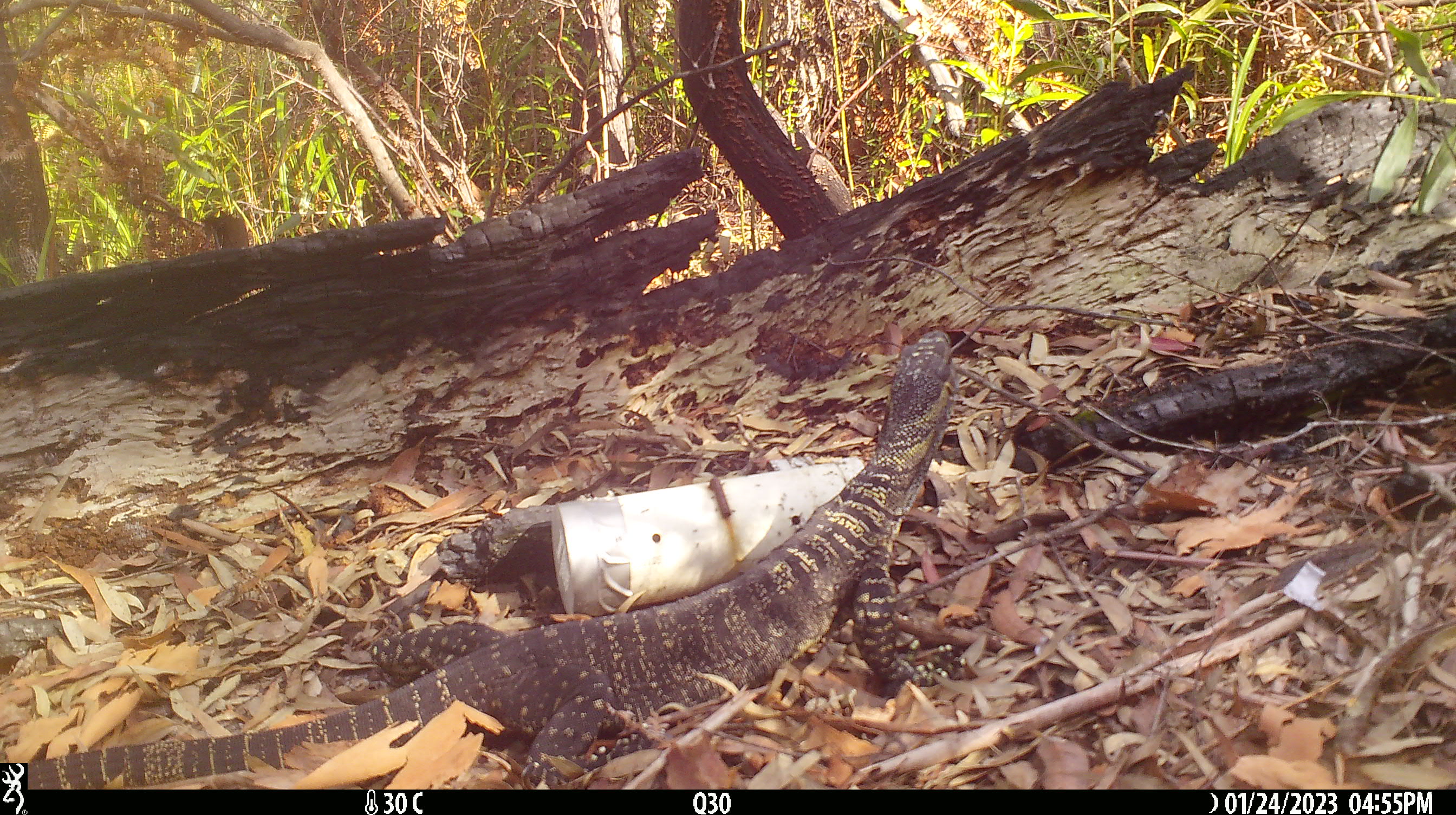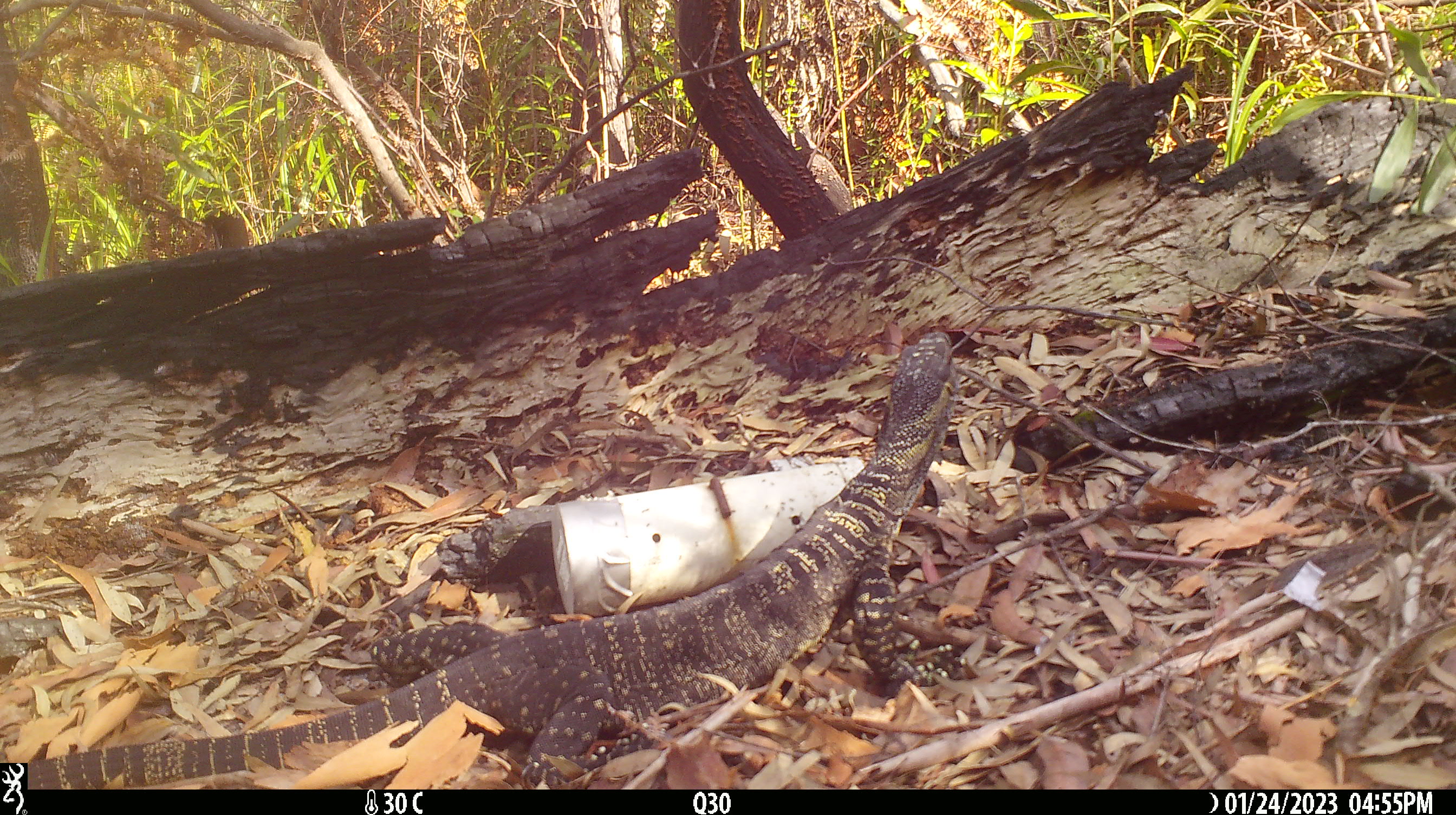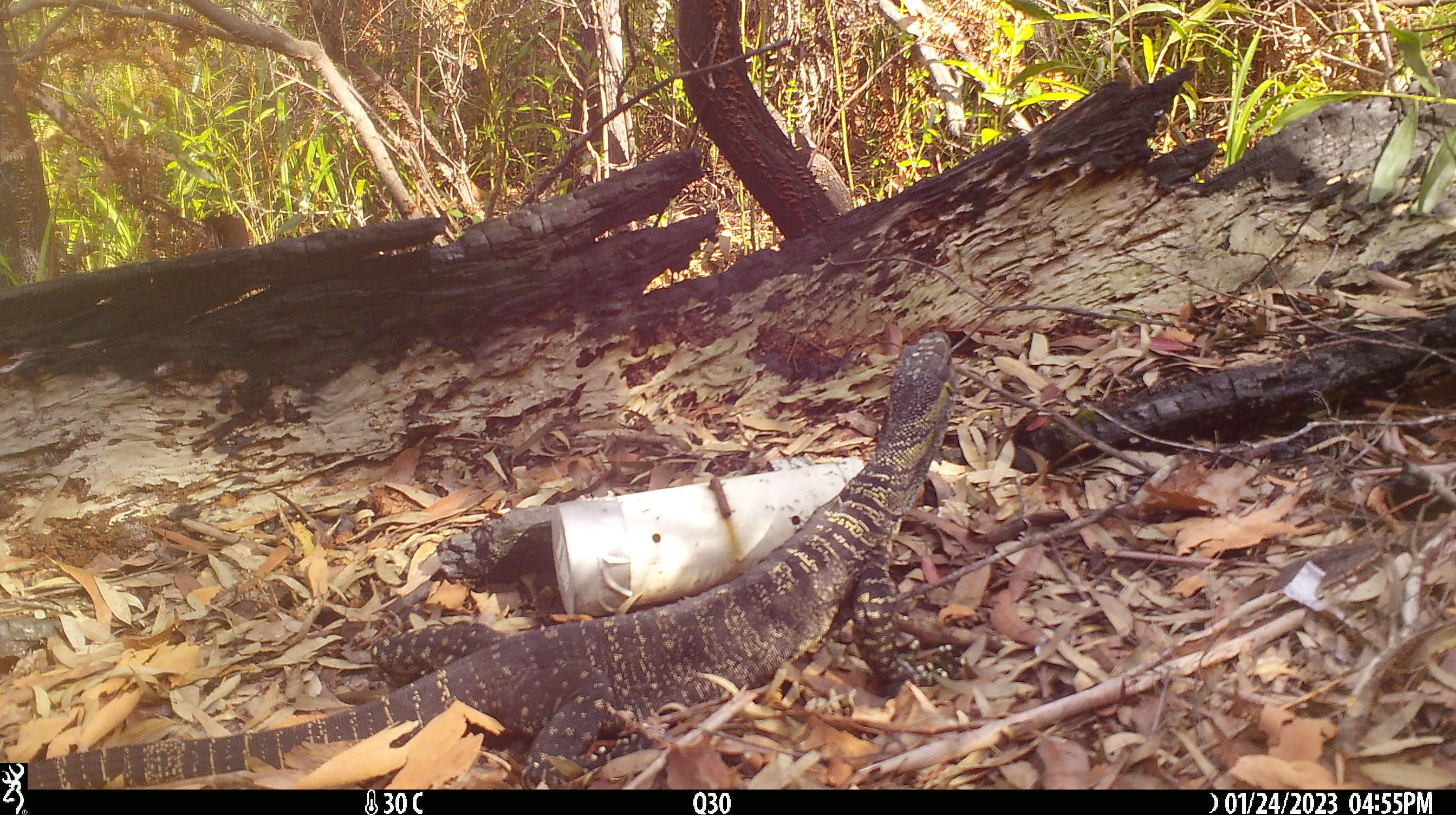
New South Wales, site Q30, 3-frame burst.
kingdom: Animalia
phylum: Chordata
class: Reptilia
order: Squamata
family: Varanidae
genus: Varanus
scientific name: Varanus varius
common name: lace monitor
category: goanna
Goanna (lace monitor) (Varanus varius).